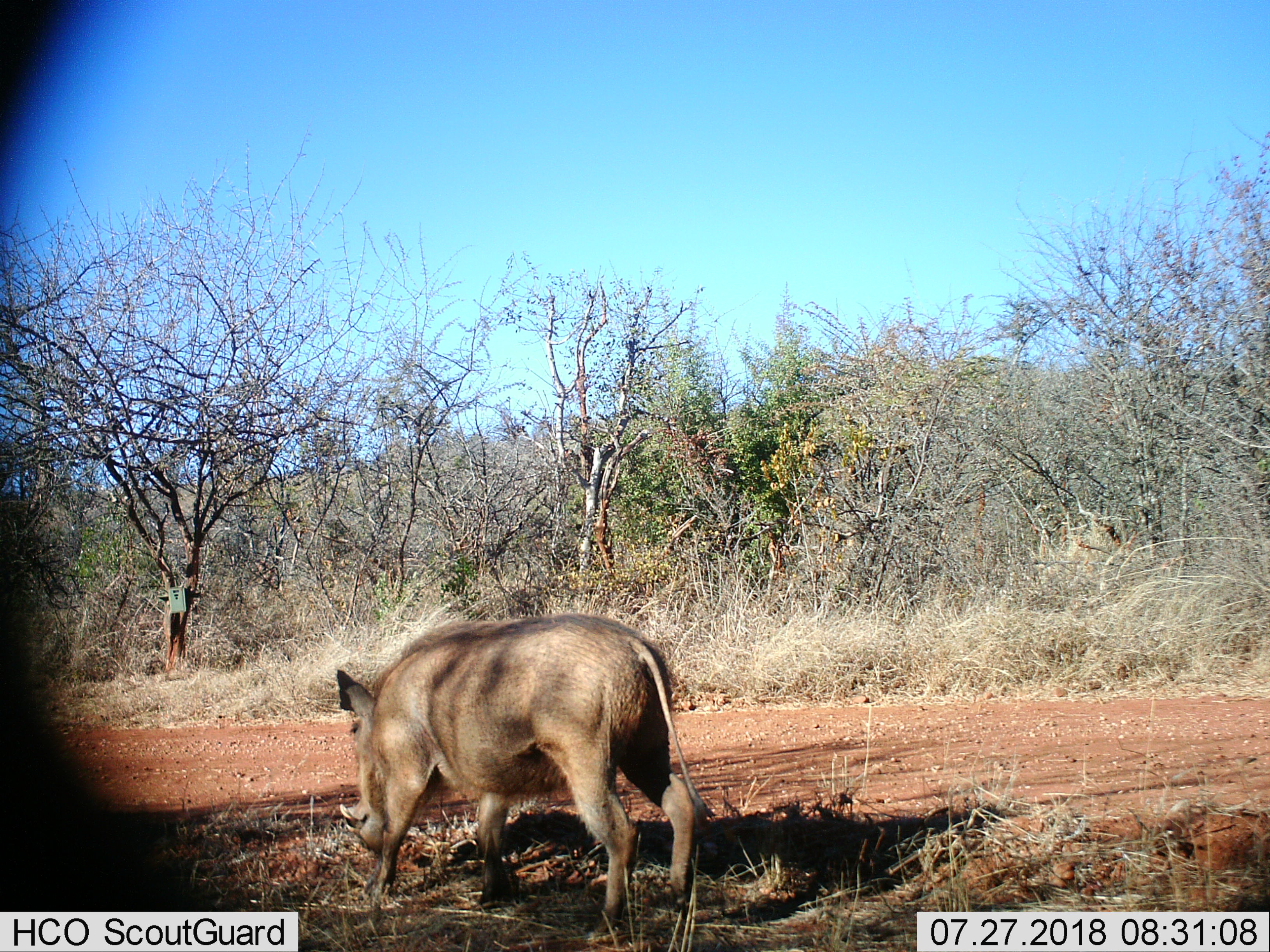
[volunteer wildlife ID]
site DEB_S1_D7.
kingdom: Animalia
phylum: Chordata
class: Mammalia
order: Artiodactyla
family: Suidae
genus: Phacochoerus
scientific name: Phacochoerus africanus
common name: warthog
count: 1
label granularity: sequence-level